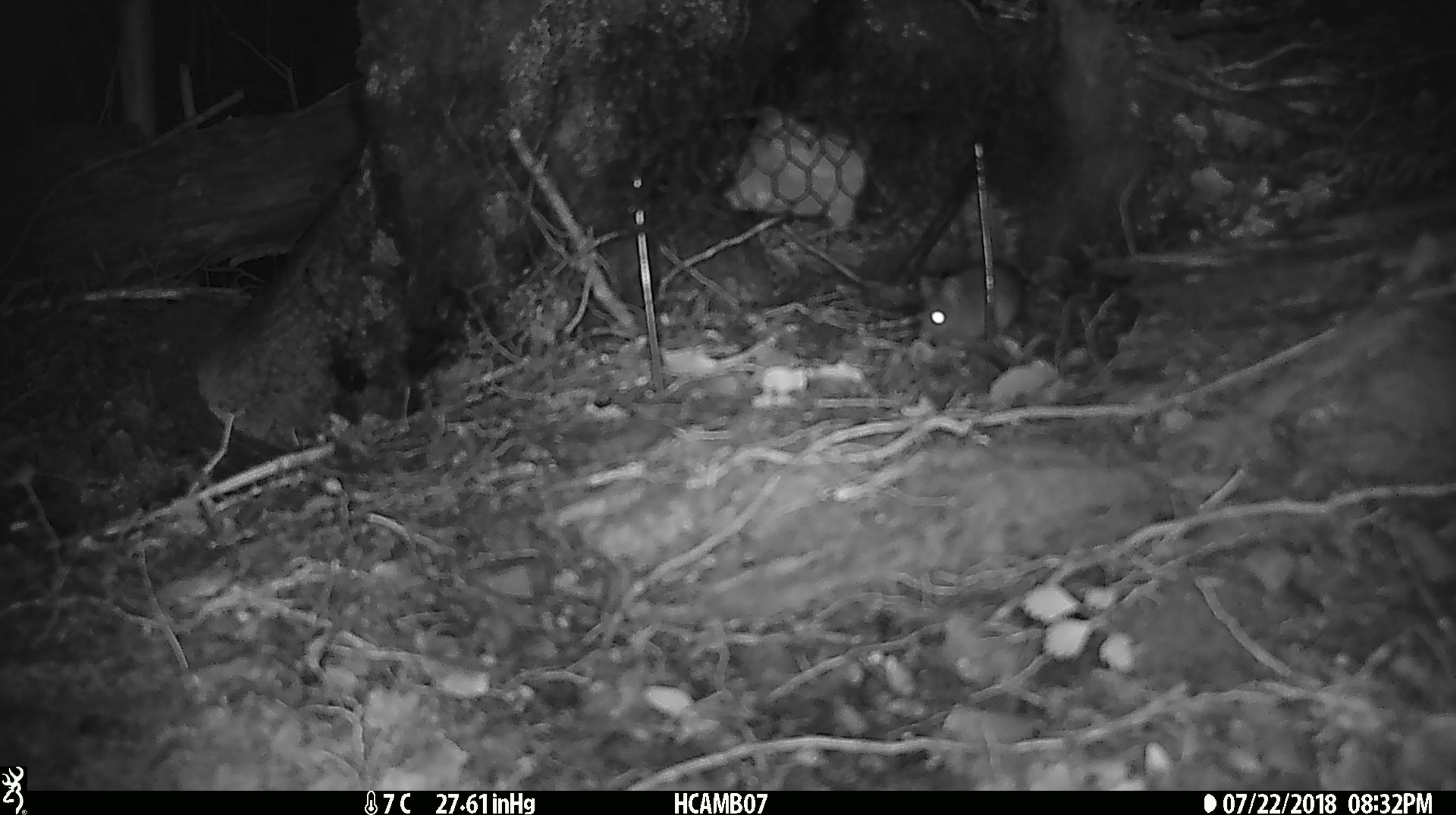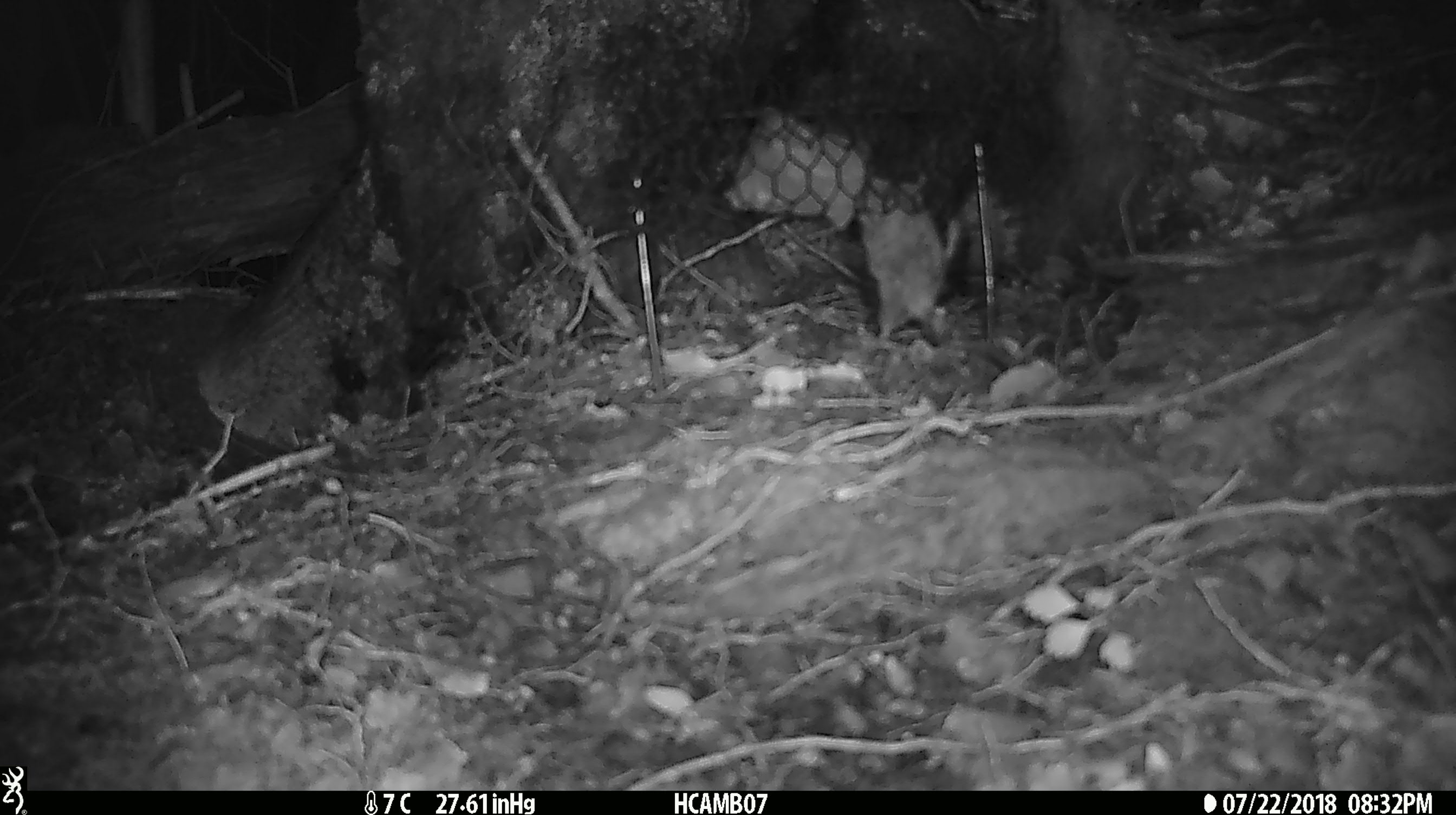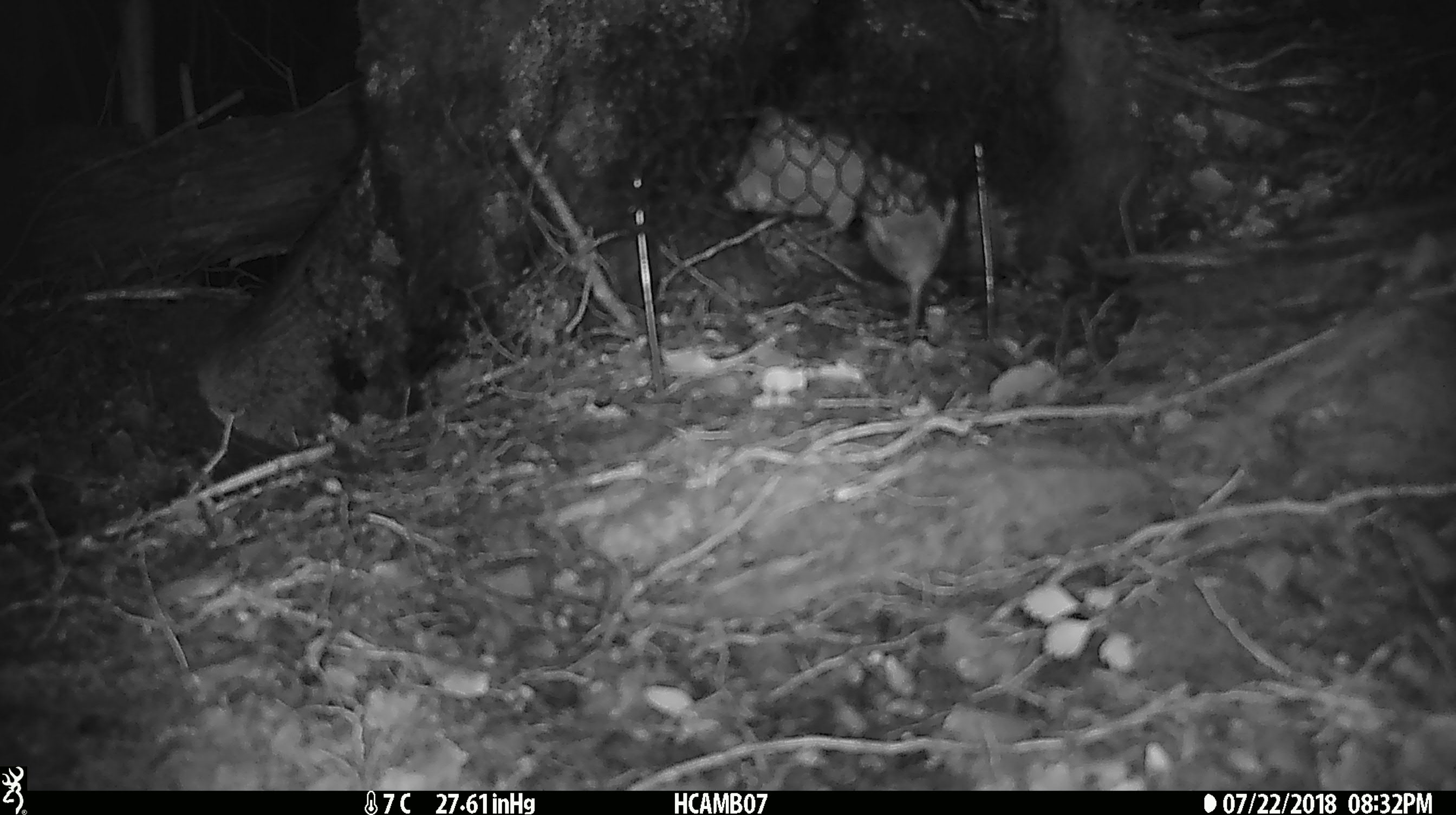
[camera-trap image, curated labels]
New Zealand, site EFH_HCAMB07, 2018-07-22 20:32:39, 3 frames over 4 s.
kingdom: Animalia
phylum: Chordata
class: Mammalia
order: Rodentia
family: Muridae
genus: Mus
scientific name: Mus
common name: mouse